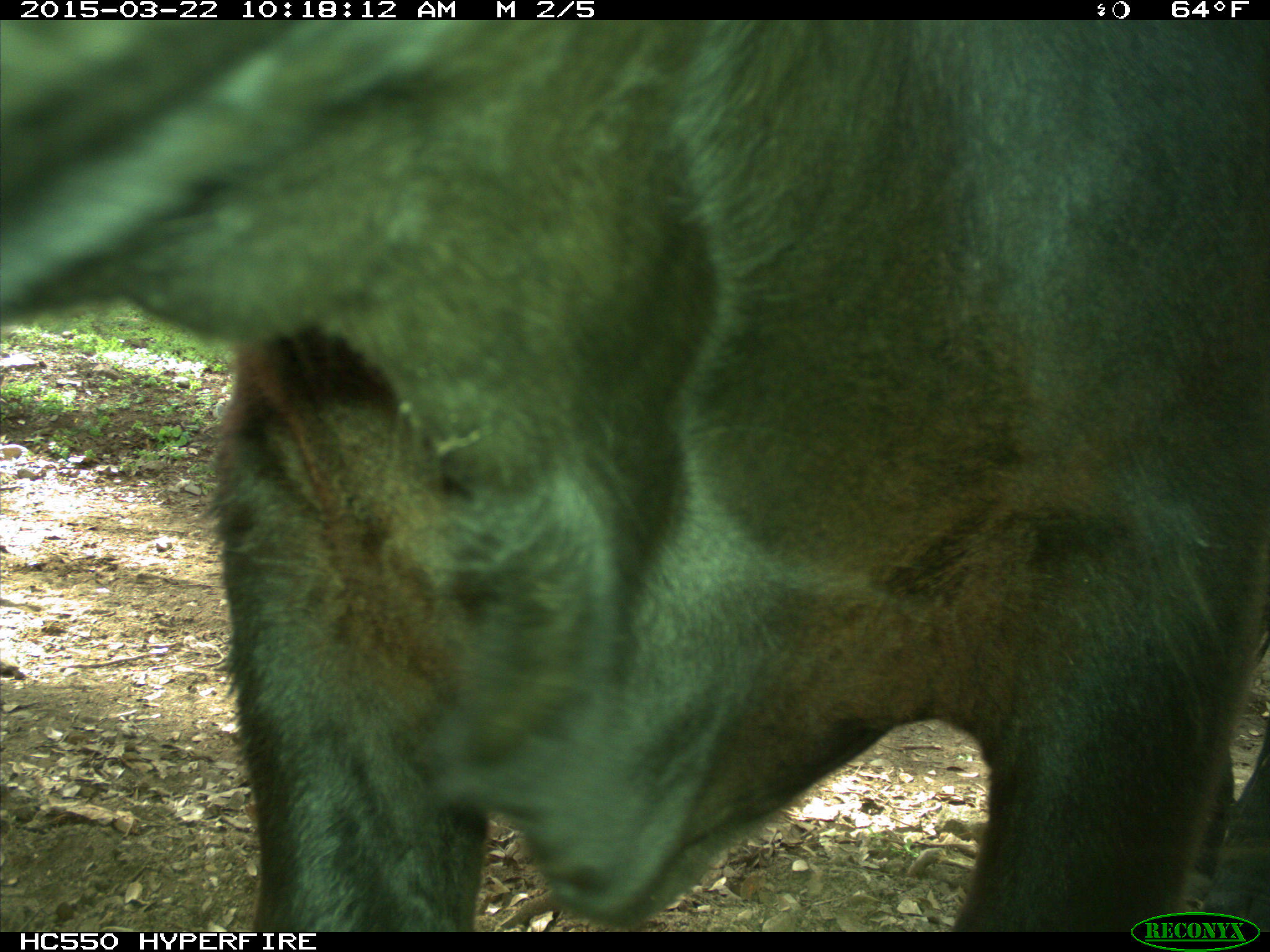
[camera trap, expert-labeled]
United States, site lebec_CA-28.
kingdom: Animalia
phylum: Chordata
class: Mammalia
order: Artiodactyla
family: Bovidae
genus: Bos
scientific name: Bos taurus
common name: domestic cow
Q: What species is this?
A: Bos taurus (domestic cow).